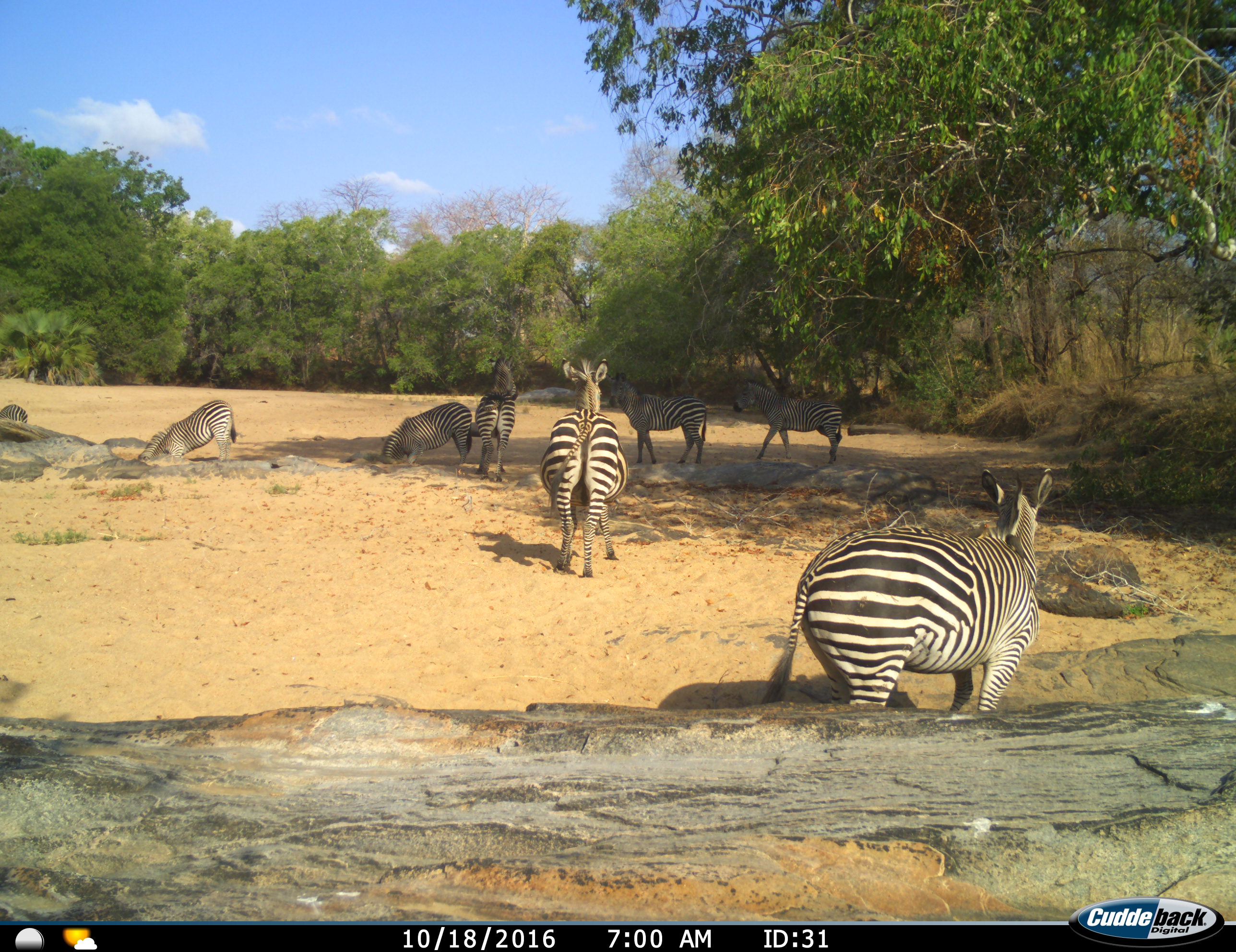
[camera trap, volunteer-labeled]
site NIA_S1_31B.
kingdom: Animalia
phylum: Chordata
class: Mammalia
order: Perissodactyla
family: Equidae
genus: Equus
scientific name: Equus quagga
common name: plains zebra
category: zebraplains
Zebraplains (plains zebra) (Equus quagga), count 8. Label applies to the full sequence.